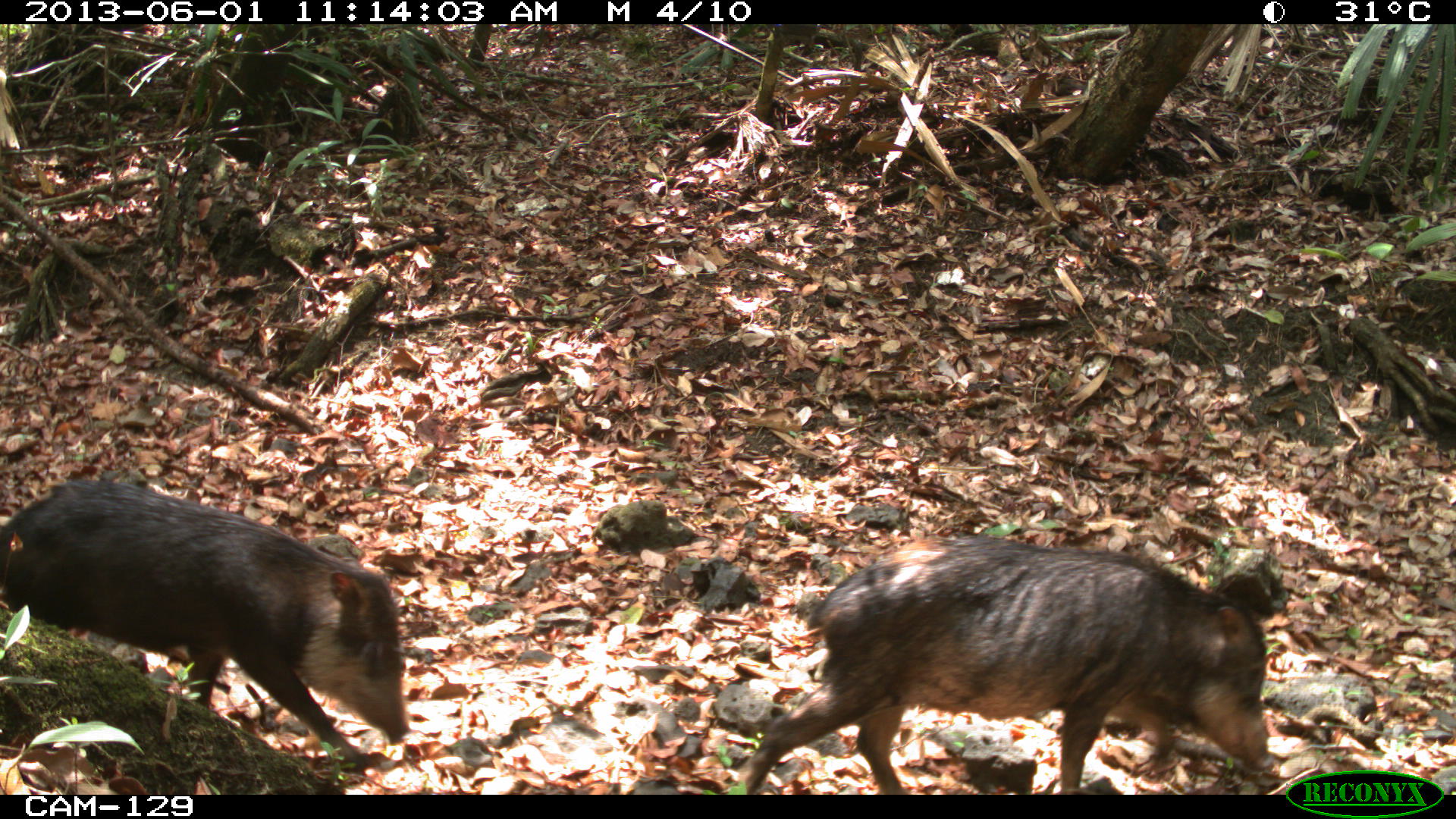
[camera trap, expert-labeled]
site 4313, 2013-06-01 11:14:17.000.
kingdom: Animalia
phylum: Chordata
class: Mammalia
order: Artiodactyla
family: Tayassuidae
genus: Tayassu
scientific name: Tayassu pecari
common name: white-lipped peccary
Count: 9.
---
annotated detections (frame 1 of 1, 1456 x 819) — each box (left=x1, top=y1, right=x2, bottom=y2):
tayassu pecari: (left=732, top=530, right=1272, bottom=793); (left=0, top=473, right=411, bottom=775)